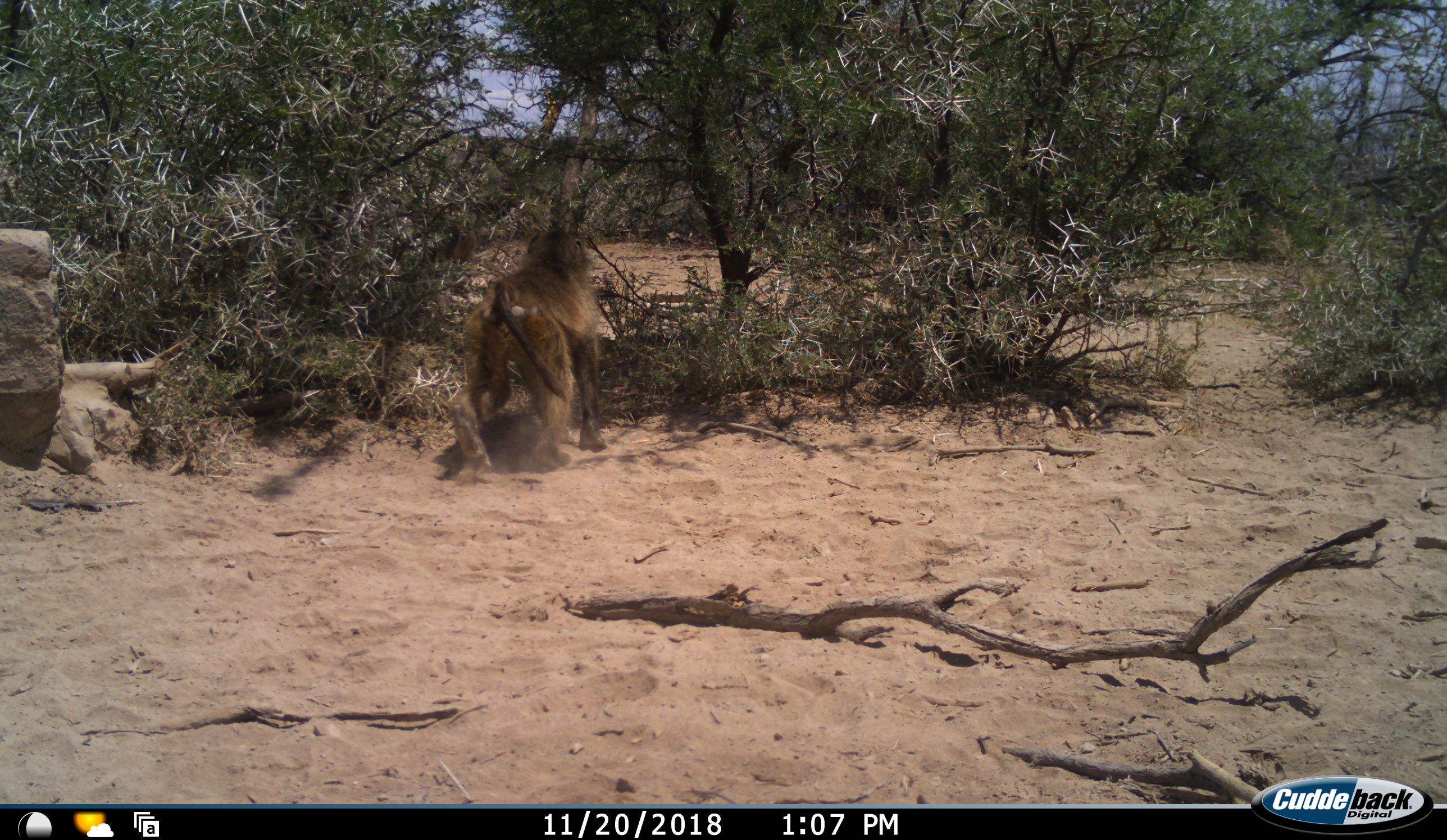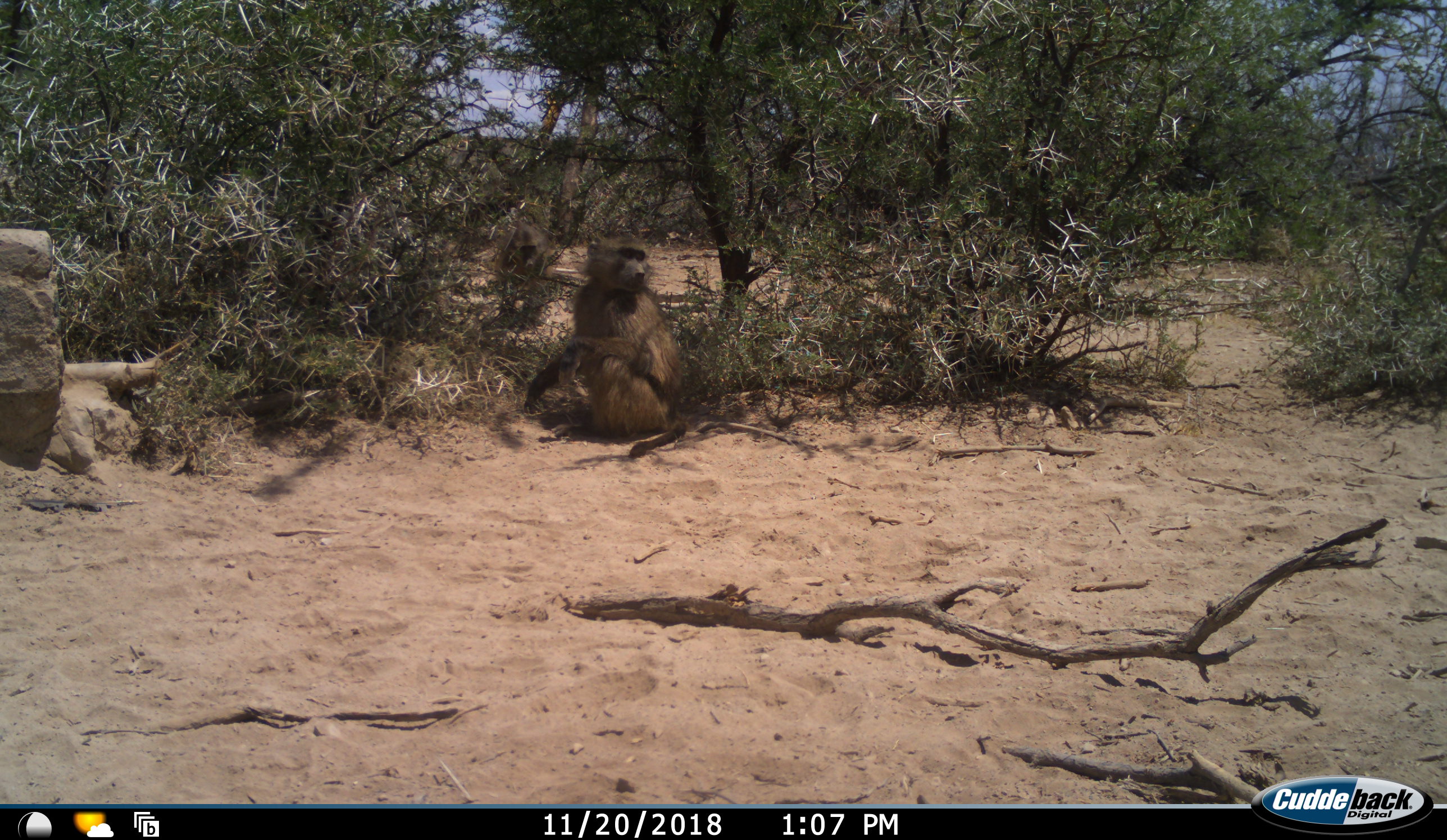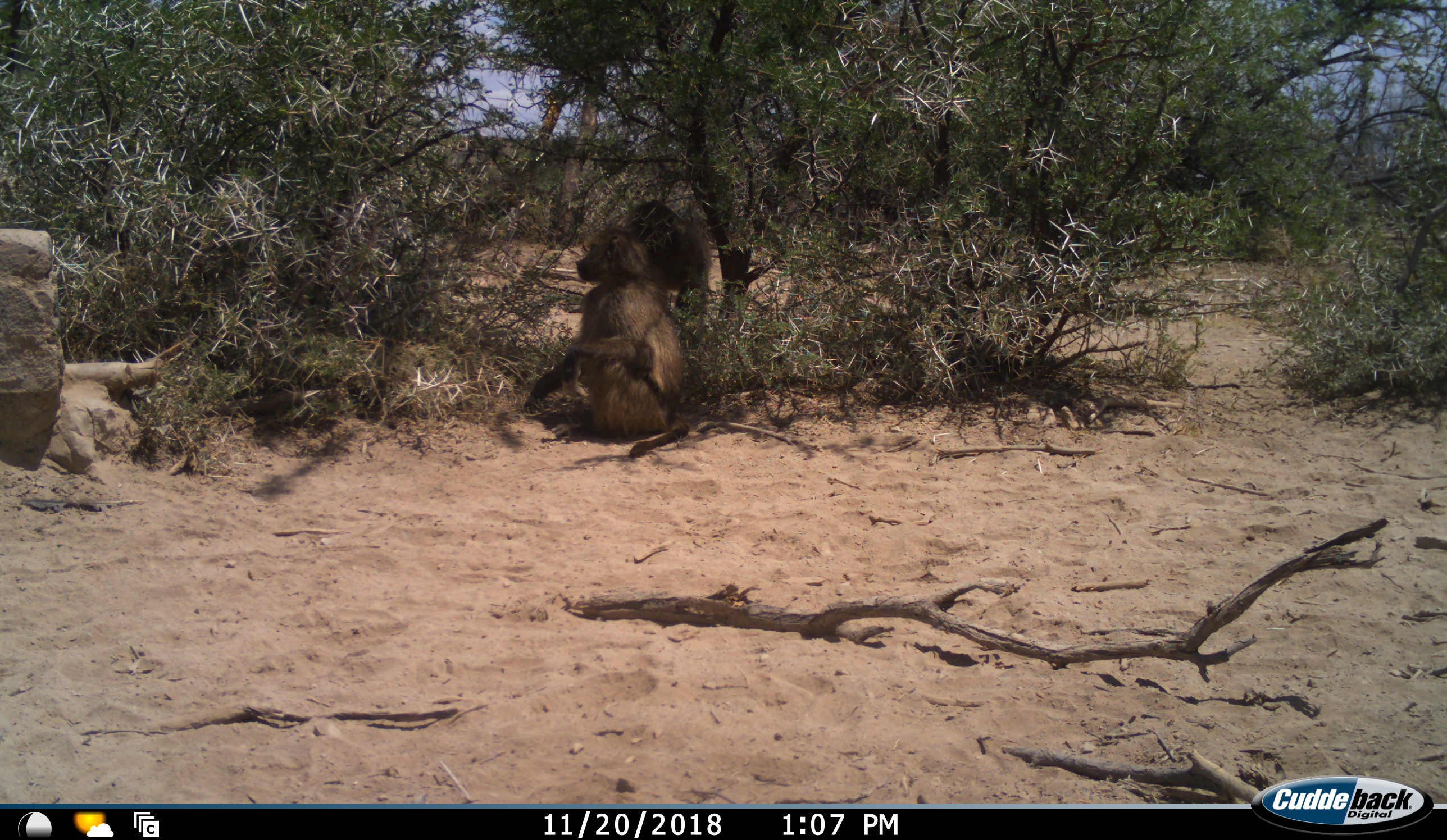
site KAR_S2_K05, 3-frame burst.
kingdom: Animalia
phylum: Chordata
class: Mammalia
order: Primates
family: Cercopithecidae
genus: Papio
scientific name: Papio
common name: baboon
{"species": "baboon (Papio)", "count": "2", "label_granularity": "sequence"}